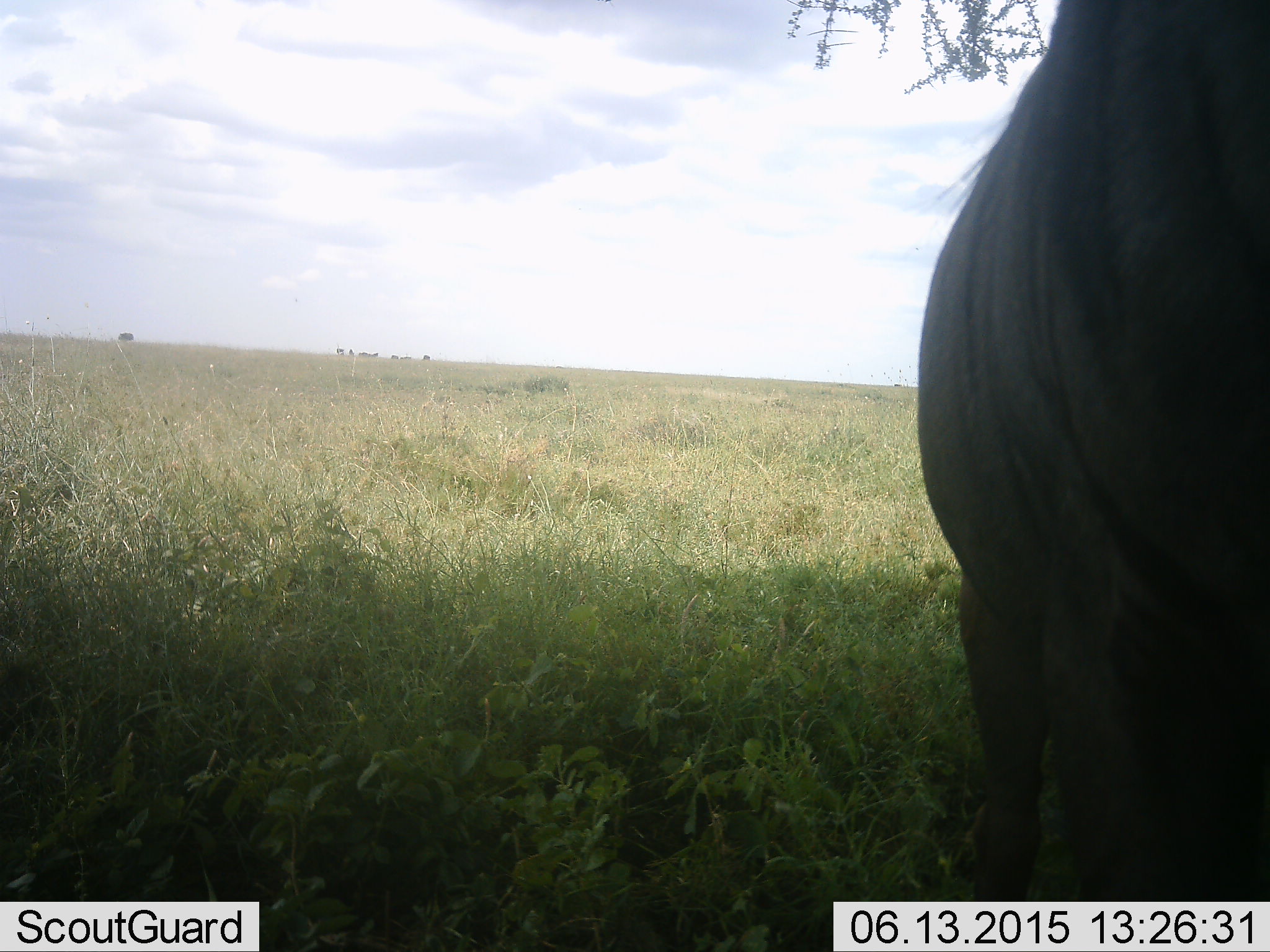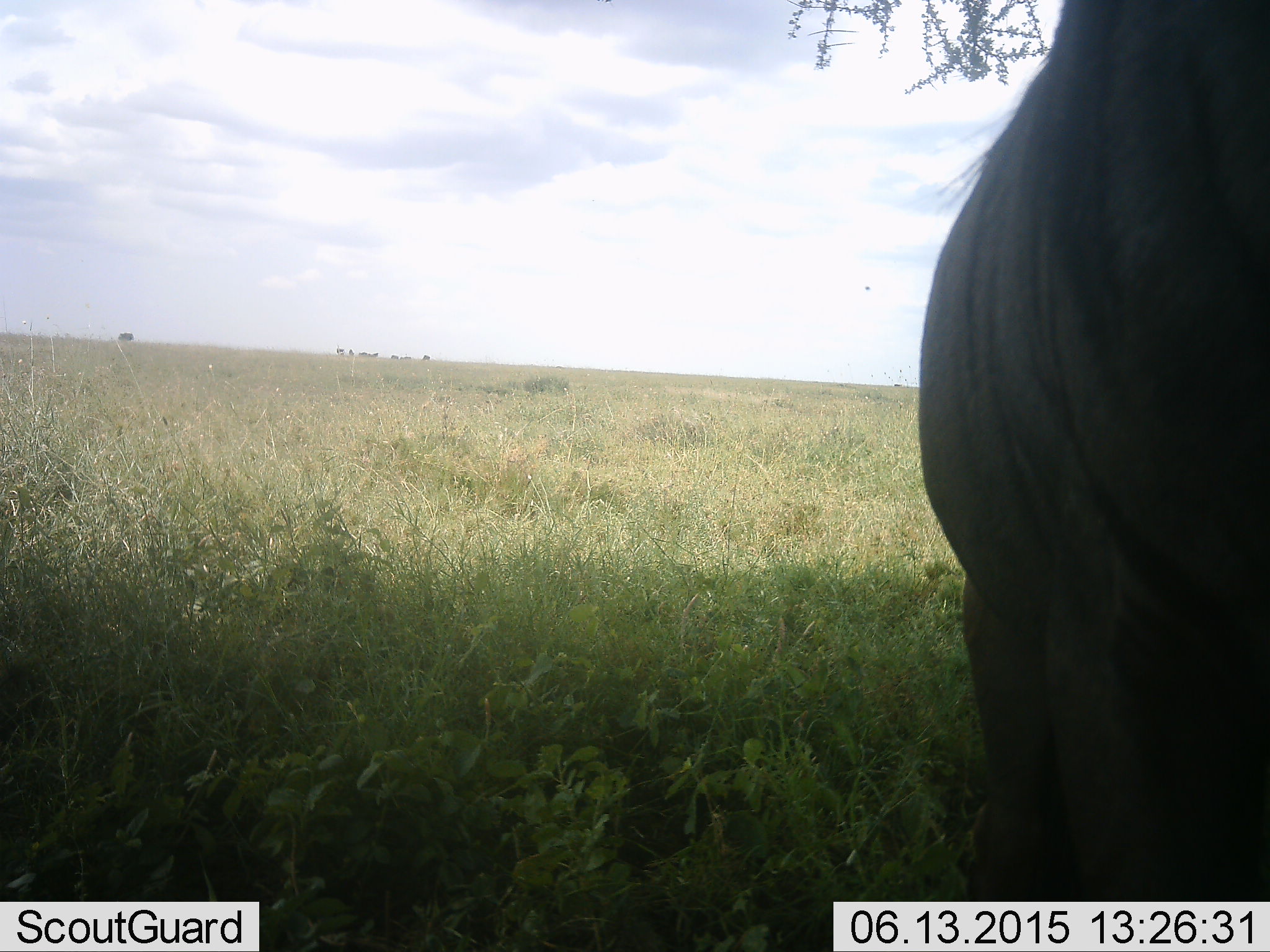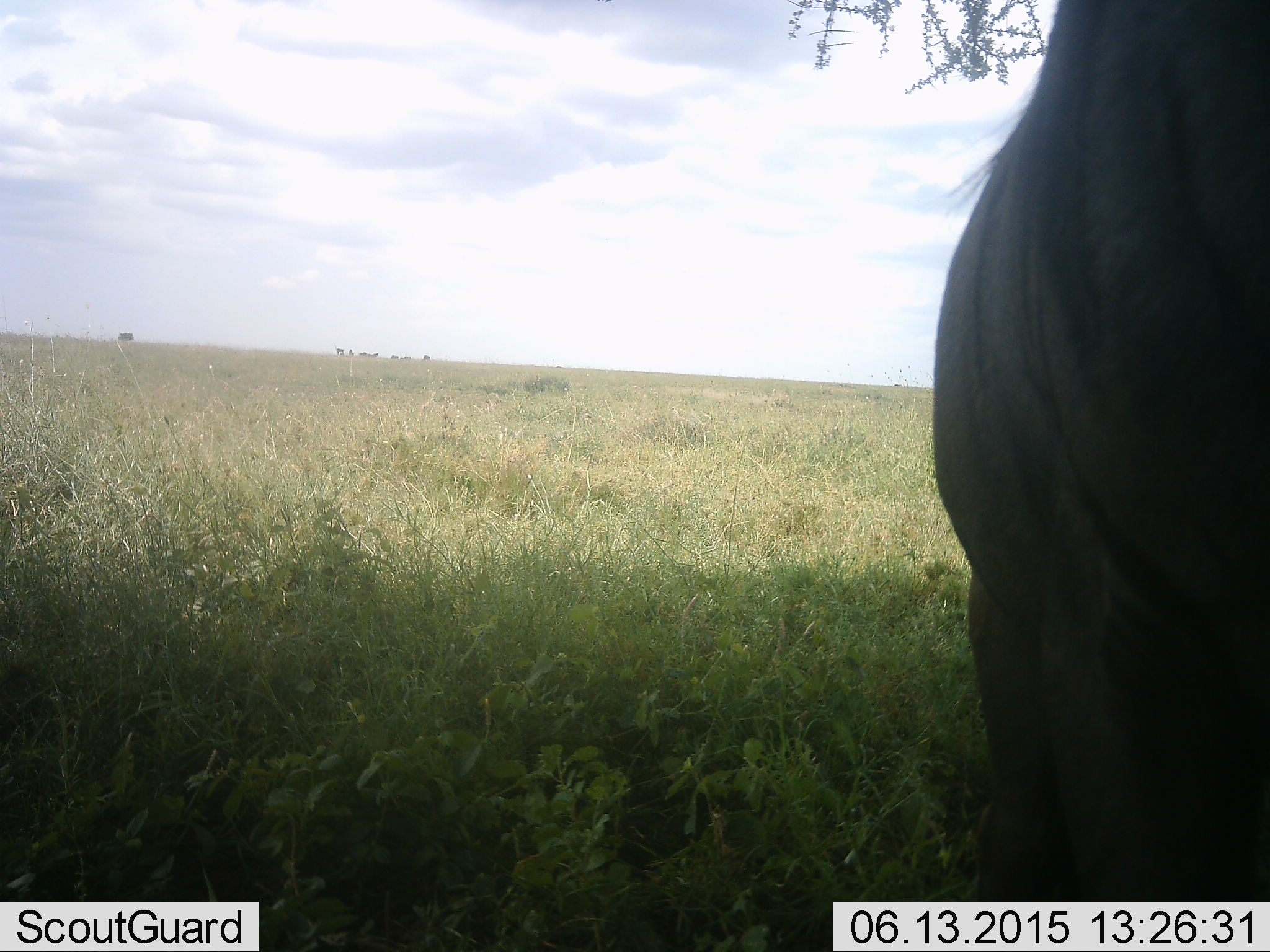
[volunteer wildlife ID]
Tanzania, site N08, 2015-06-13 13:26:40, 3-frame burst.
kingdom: Animalia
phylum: Chordata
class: Mammalia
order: Artiodactyla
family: Bovidae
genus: Connochaetes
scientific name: Connochaetes taurinus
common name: blue wildebeest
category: wildebeest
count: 1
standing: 100%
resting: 0%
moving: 0%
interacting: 0%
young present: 0%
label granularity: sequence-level